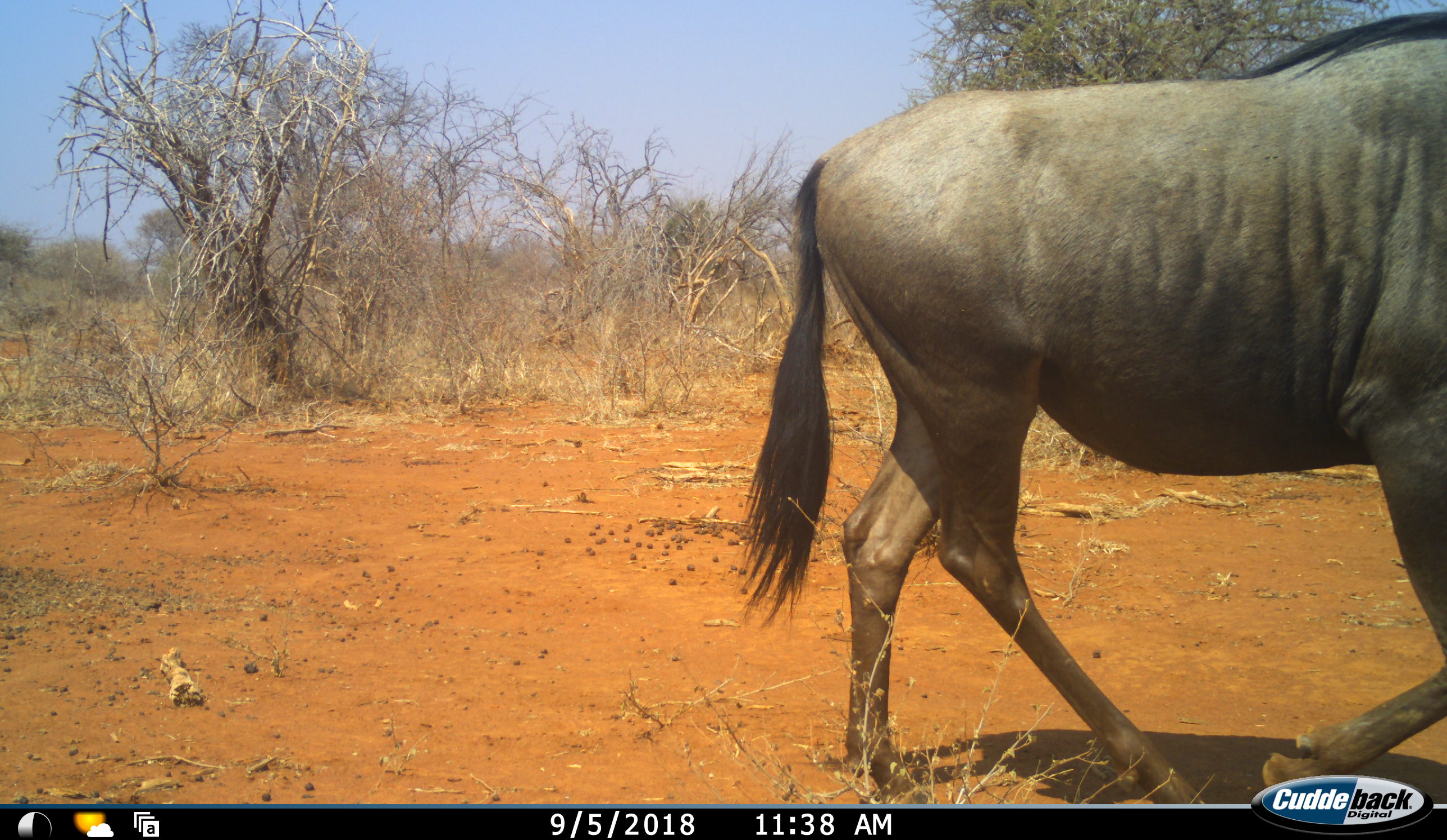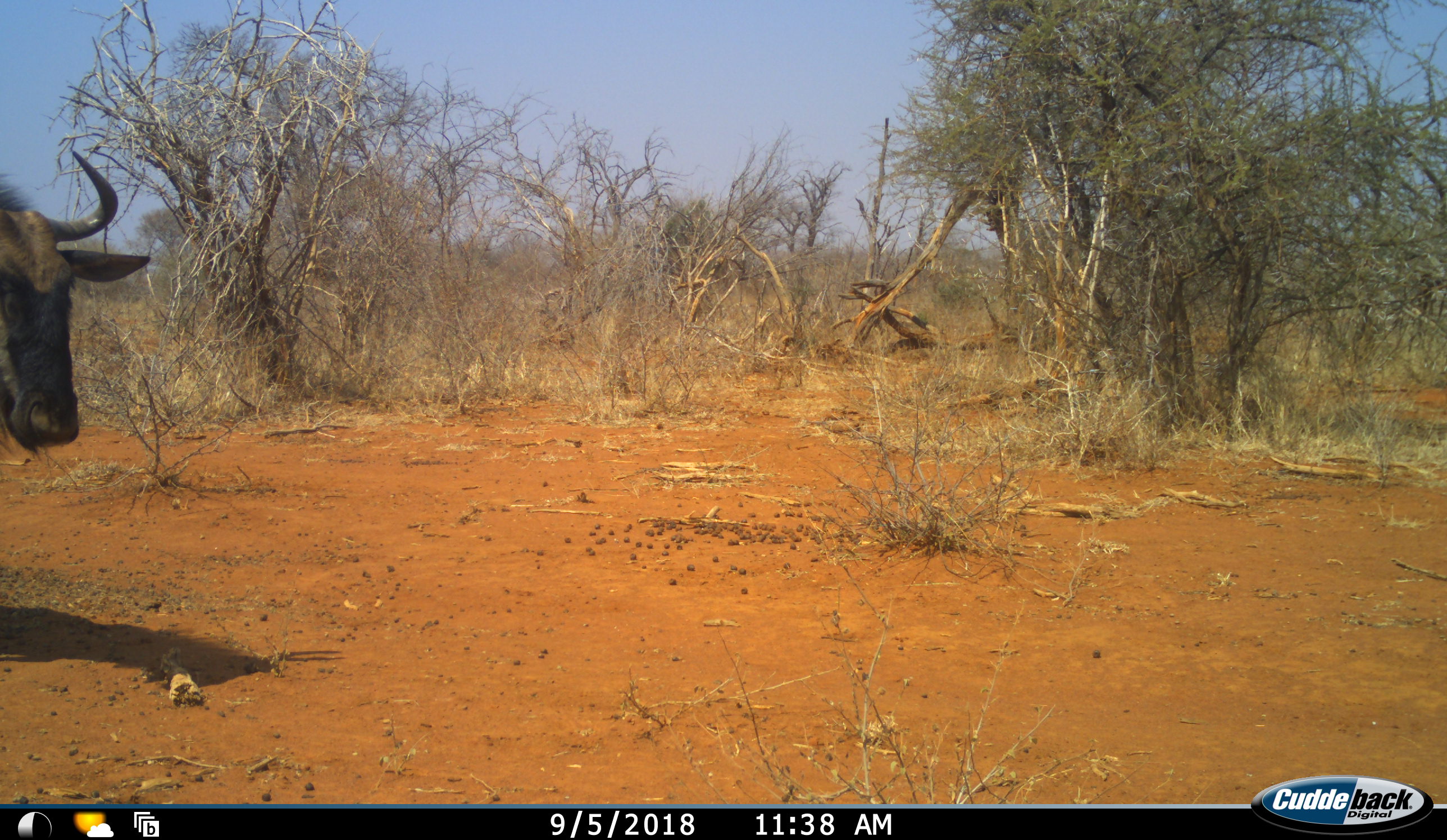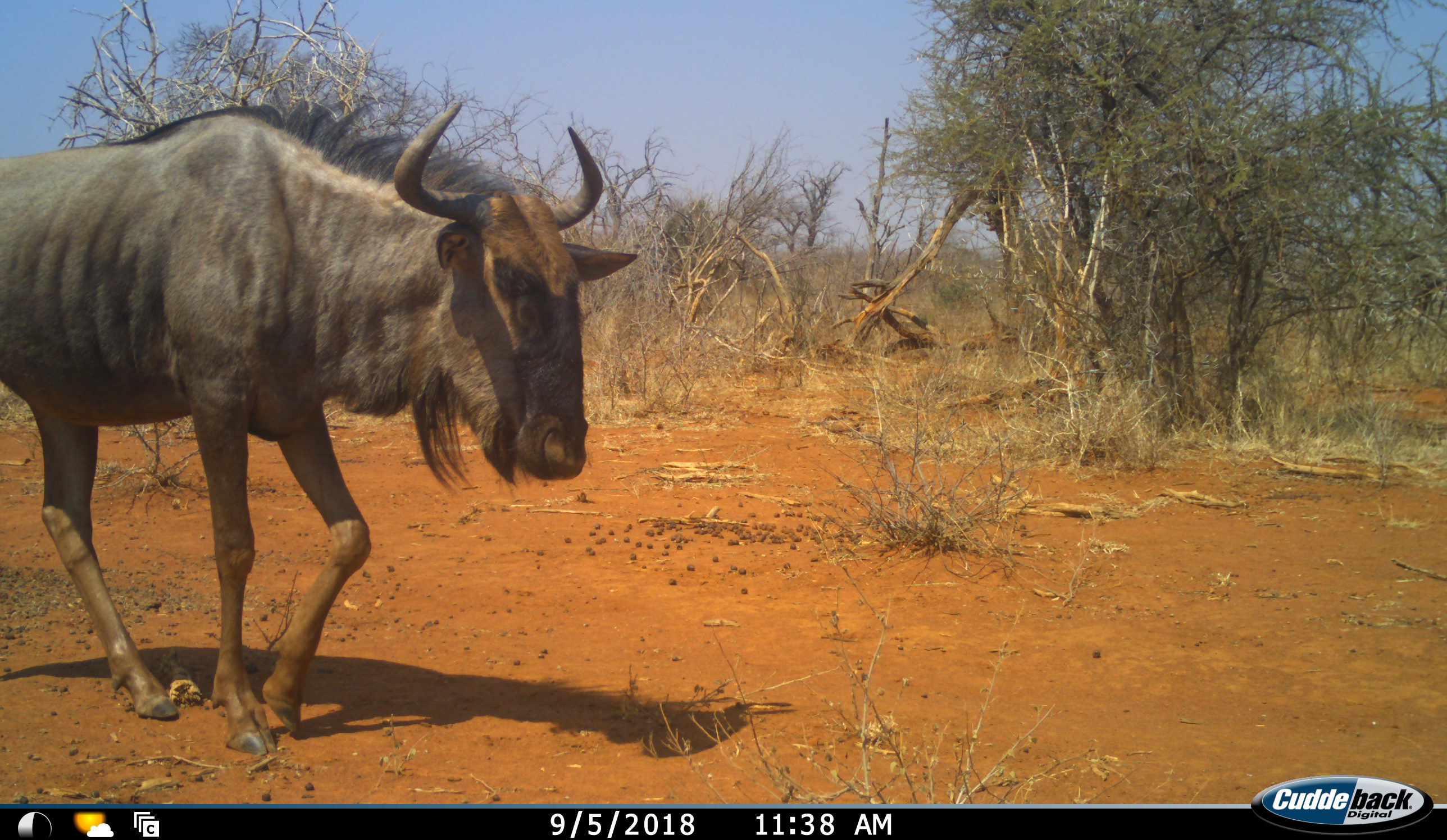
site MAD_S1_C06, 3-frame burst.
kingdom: Animalia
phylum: Chordata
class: Mammalia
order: Artiodactyla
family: Bovidae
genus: Connochaetes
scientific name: Connochaetes taurinus taurinus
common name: blue wildebeest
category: wildebeestblue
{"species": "wildebeestblue (blue wildebeest) (Connochaetes taurinus taurinus)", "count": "2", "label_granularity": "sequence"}